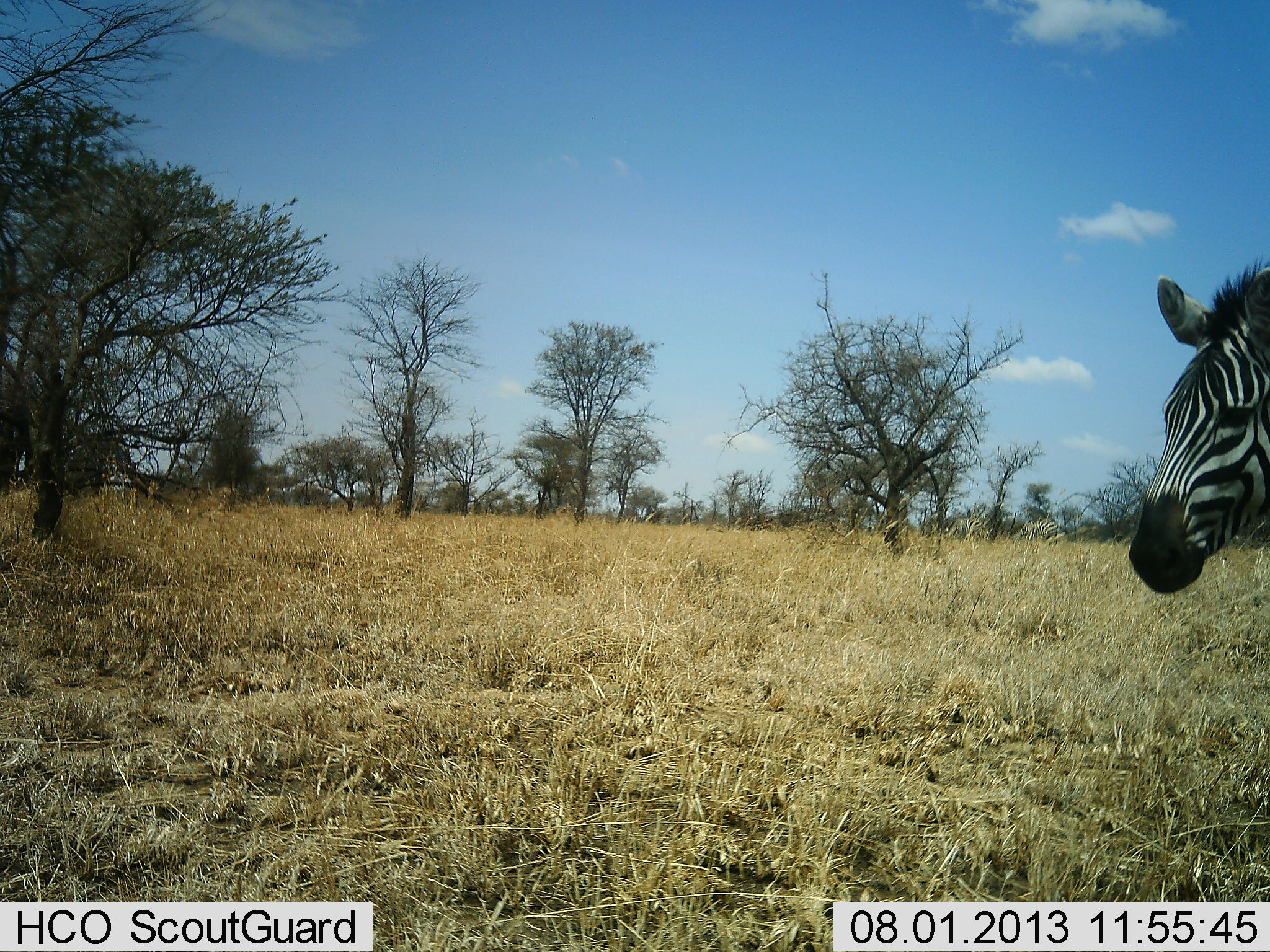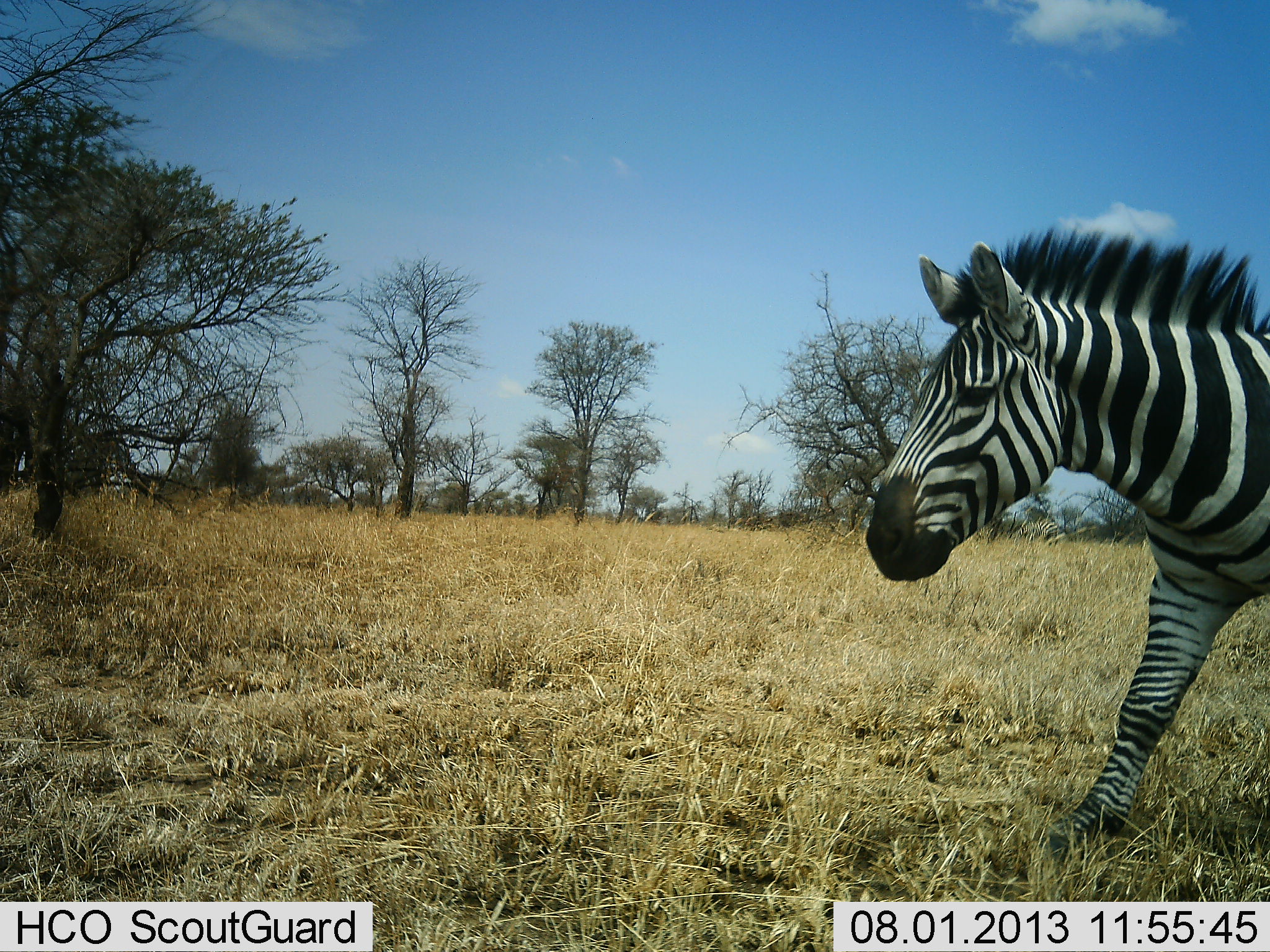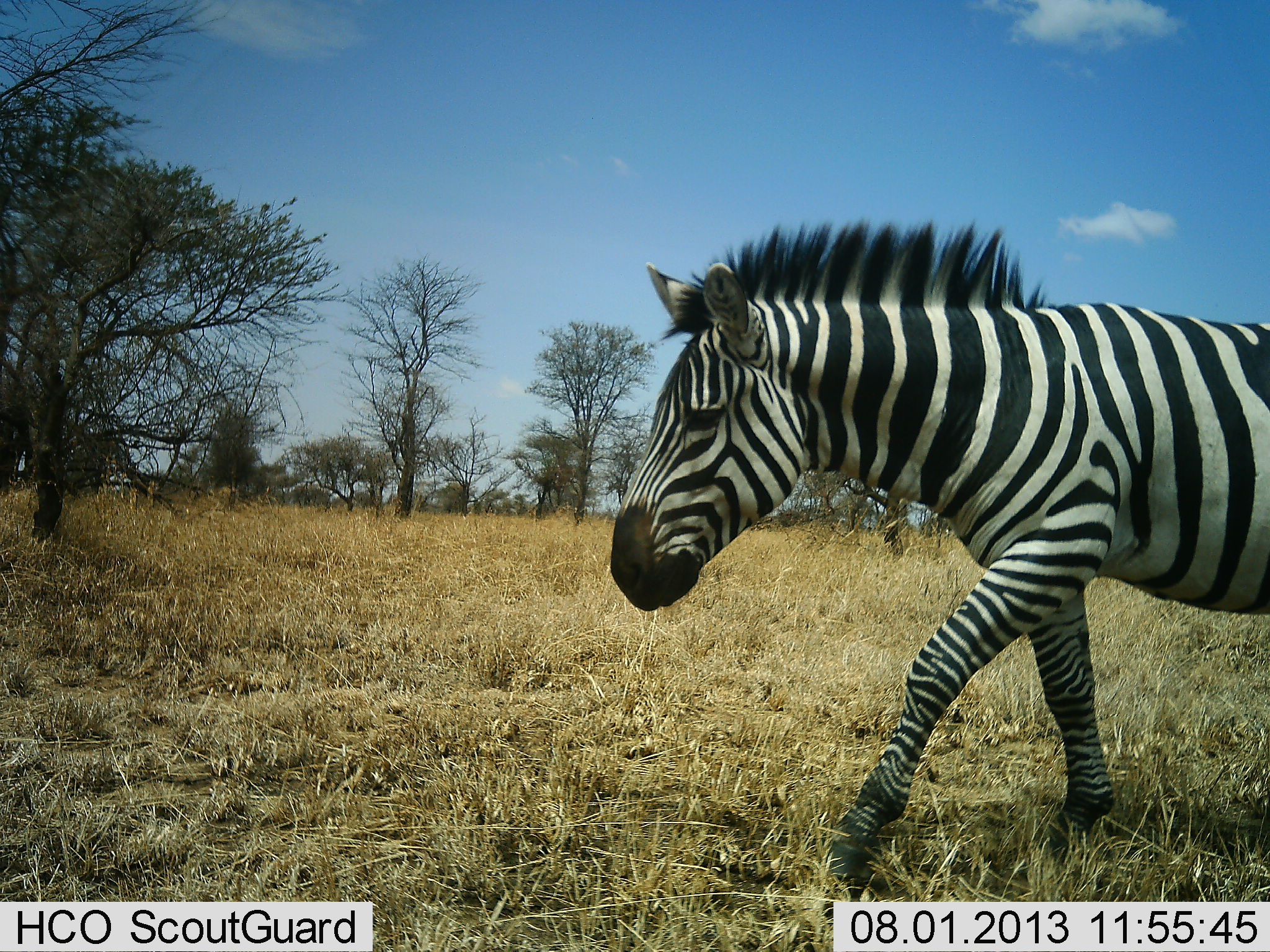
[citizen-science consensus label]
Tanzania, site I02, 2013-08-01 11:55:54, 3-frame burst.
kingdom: Animalia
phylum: Chordata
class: Mammalia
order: Perissodactyla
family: Equidae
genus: Equus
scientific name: Equus quagga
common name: plains zebra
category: zebra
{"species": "zebra (plains zebra) (Equus quagga)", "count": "1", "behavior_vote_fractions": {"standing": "14%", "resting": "5%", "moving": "86%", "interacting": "0%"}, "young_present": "5%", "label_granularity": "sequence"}